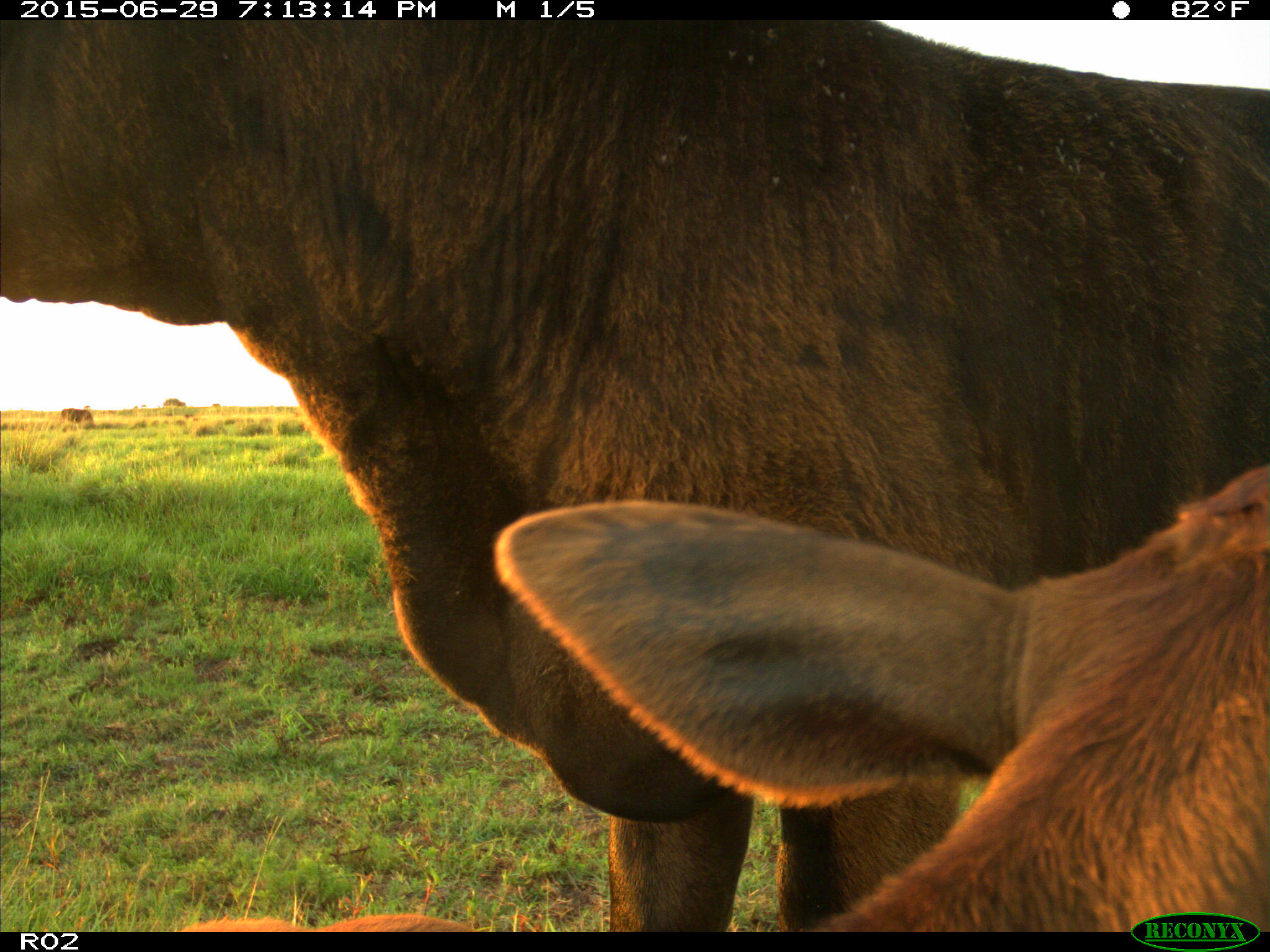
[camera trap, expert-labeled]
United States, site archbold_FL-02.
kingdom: Animalia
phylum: Chordata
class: Mammalia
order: Artiodactyla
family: Bovidae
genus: Bos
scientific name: Bos taurus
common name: domestic cow